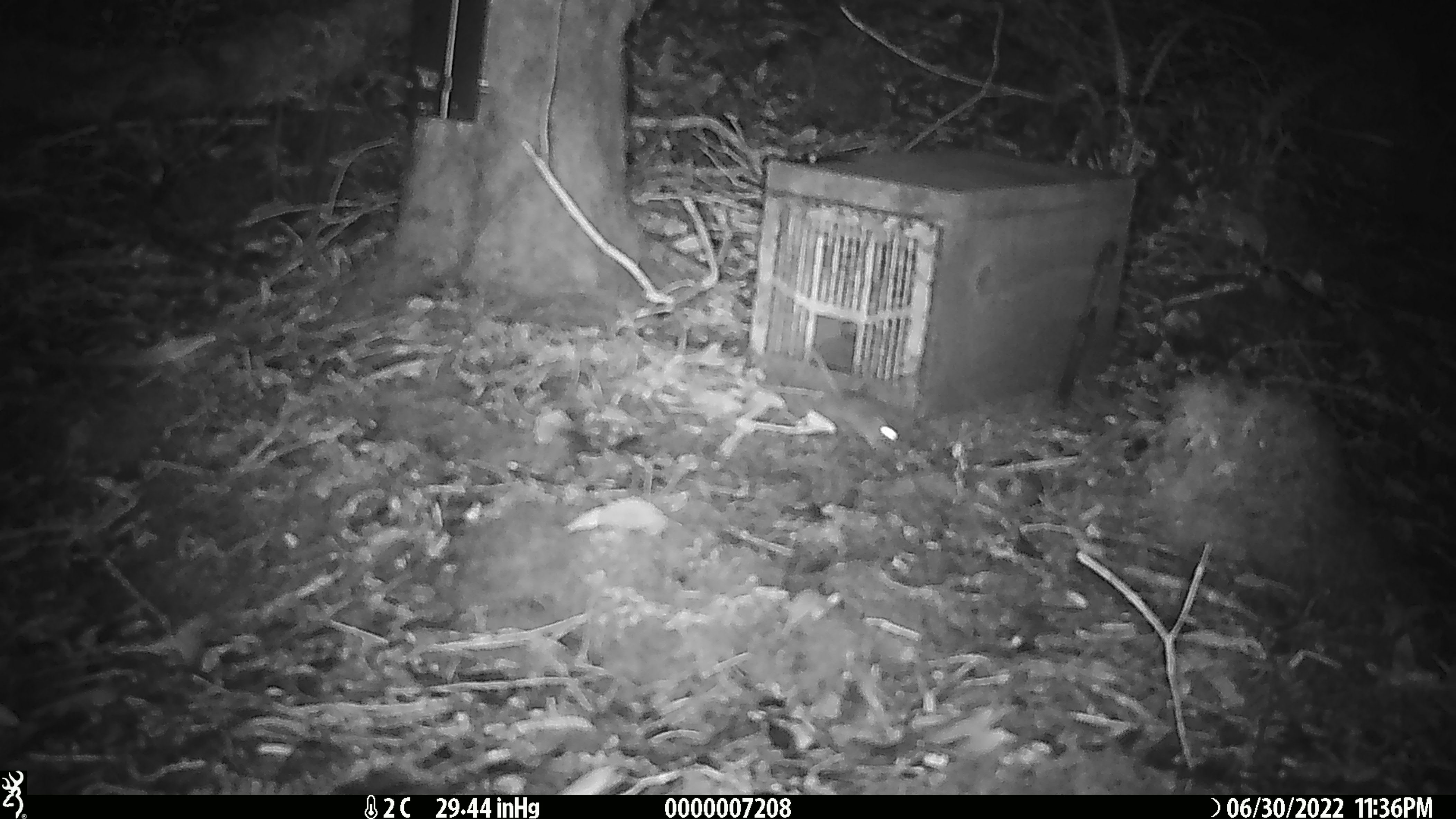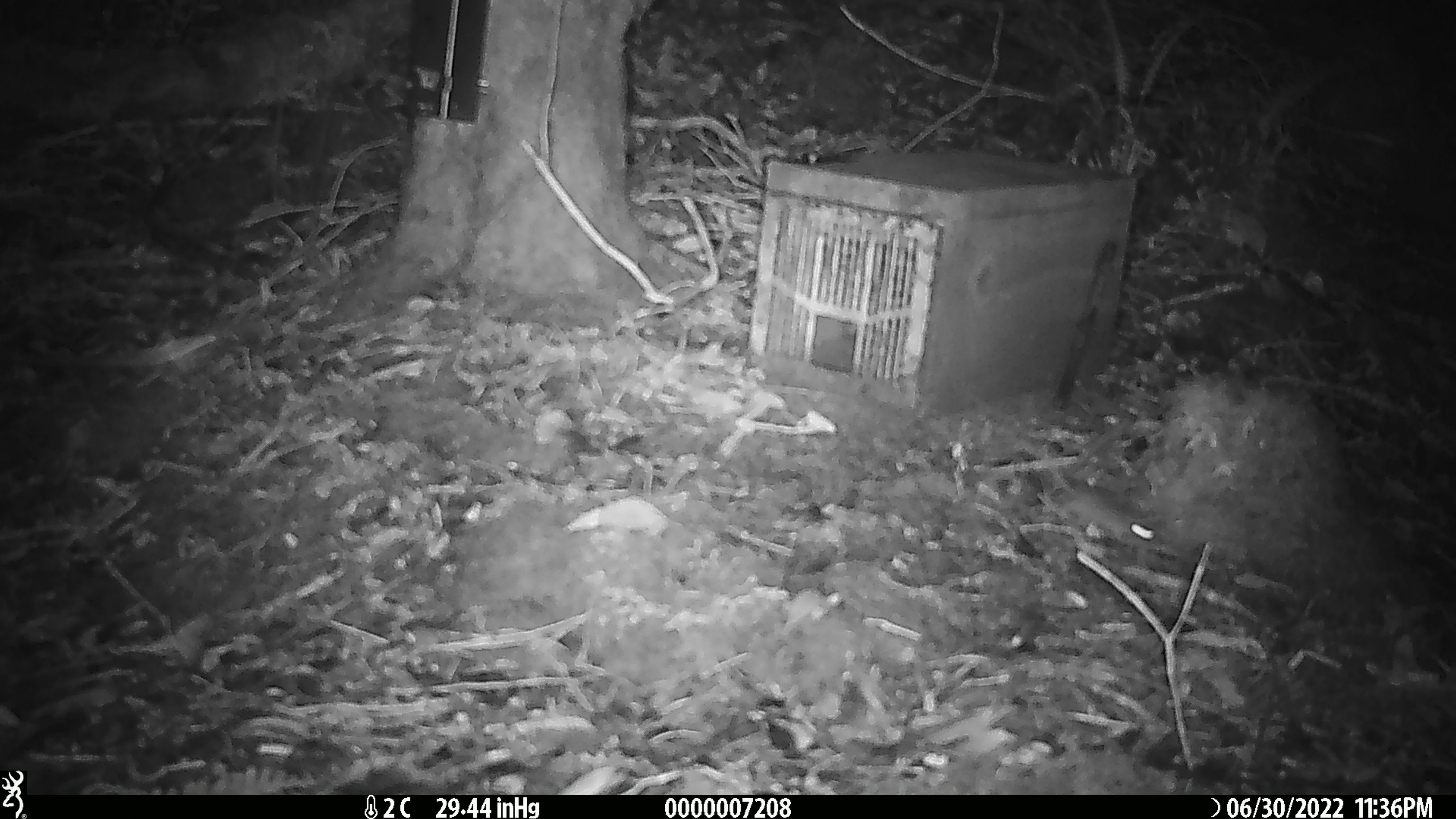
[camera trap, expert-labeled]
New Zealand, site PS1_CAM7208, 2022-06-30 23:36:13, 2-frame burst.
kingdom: Animalia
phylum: Chordata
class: Mammalia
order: Rodentia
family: Muridae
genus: Mus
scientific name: Mus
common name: mouse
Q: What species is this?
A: Mouse (Mus).